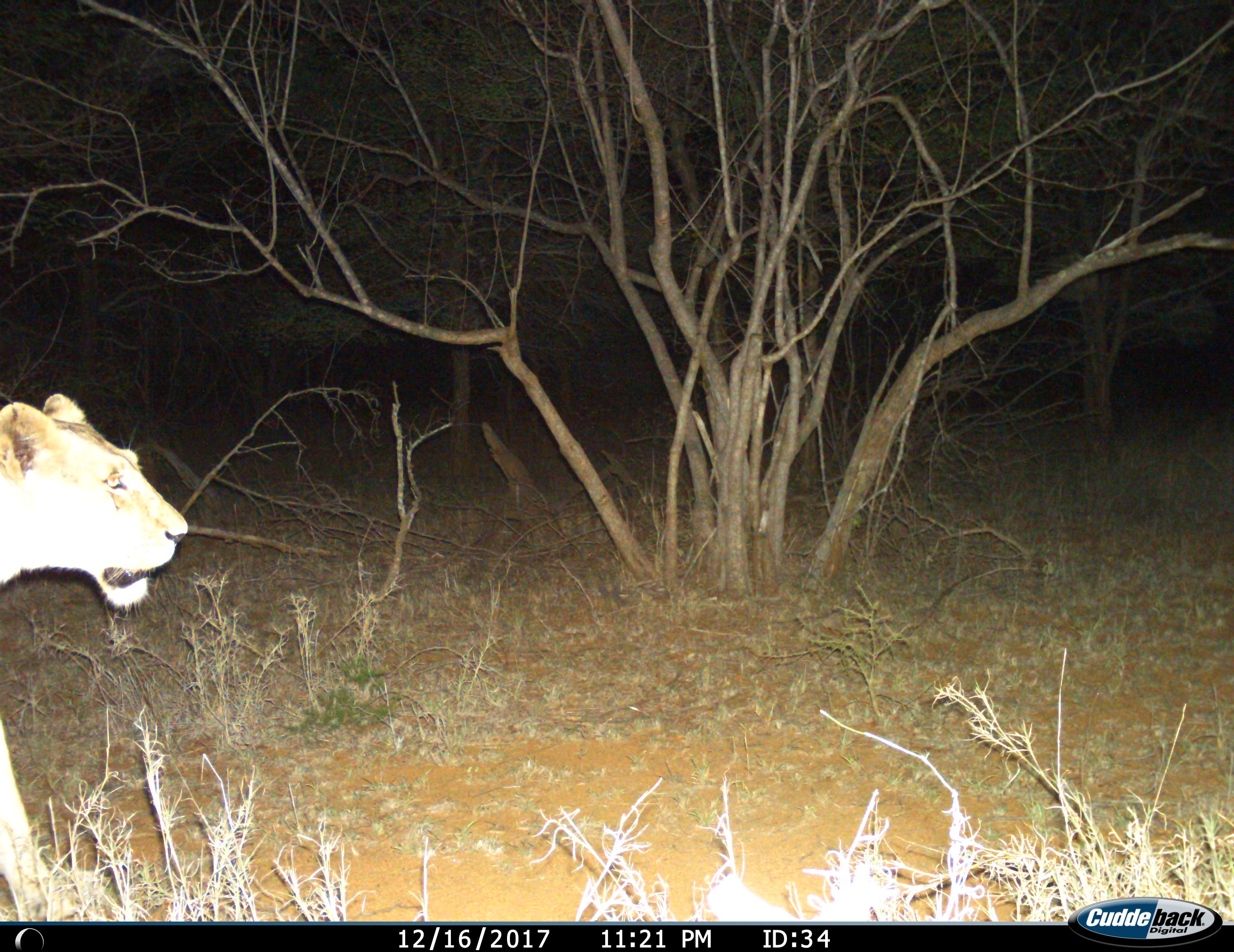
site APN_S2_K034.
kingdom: Animalia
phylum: Chordata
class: Mammalia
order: Carnivora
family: Felidae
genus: Panthera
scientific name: Panthera leo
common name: lion female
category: lionfemale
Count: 1.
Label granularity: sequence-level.